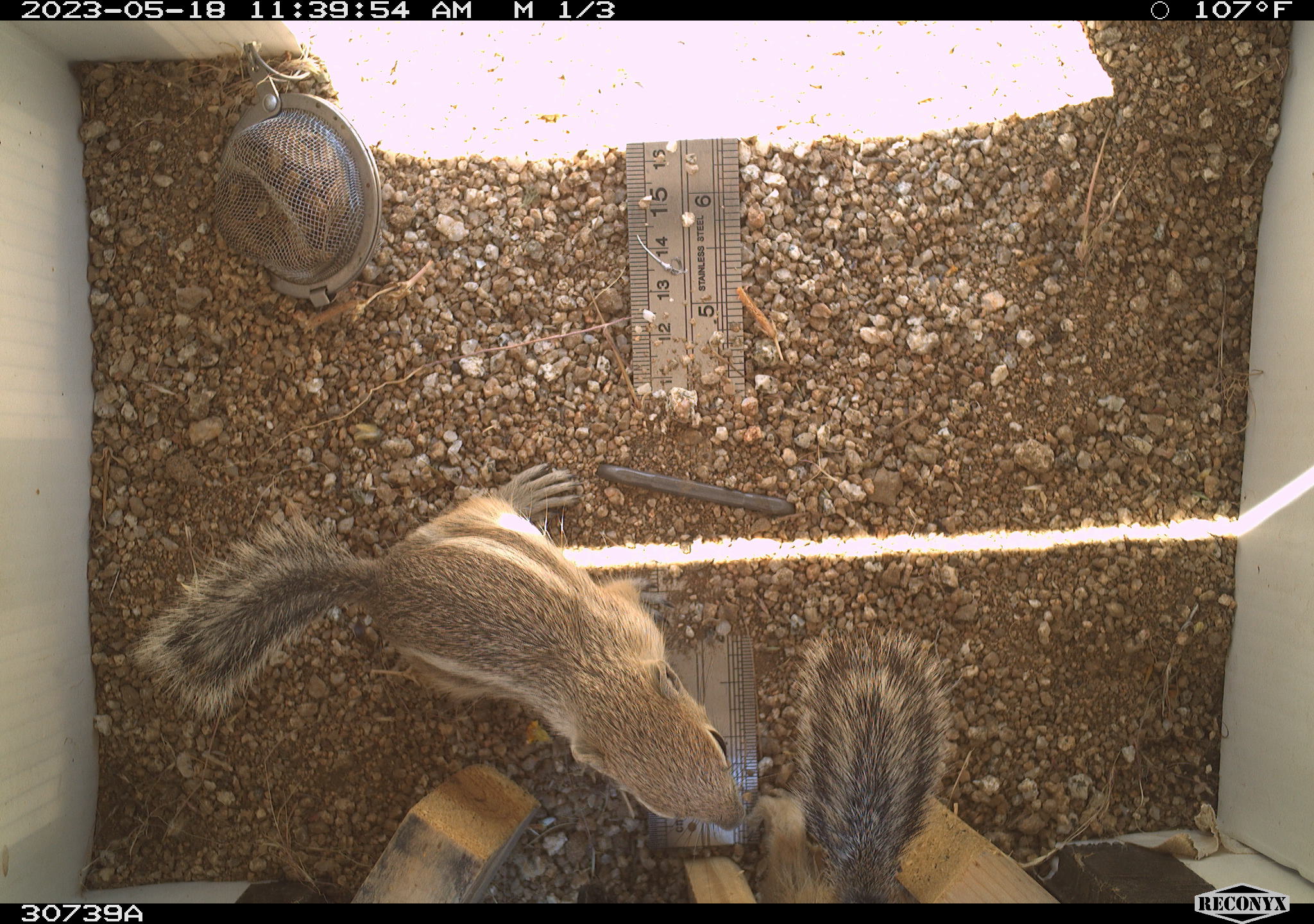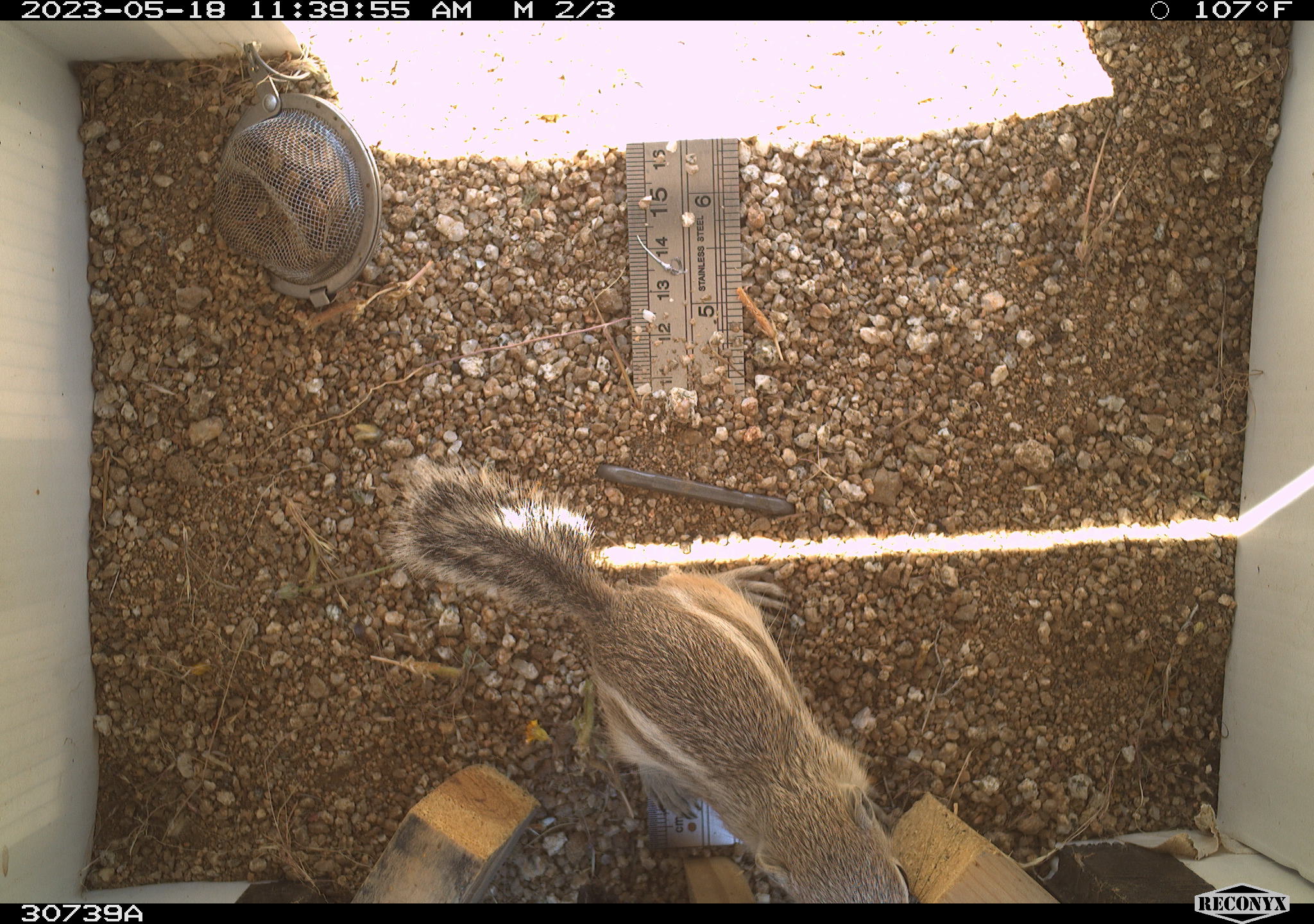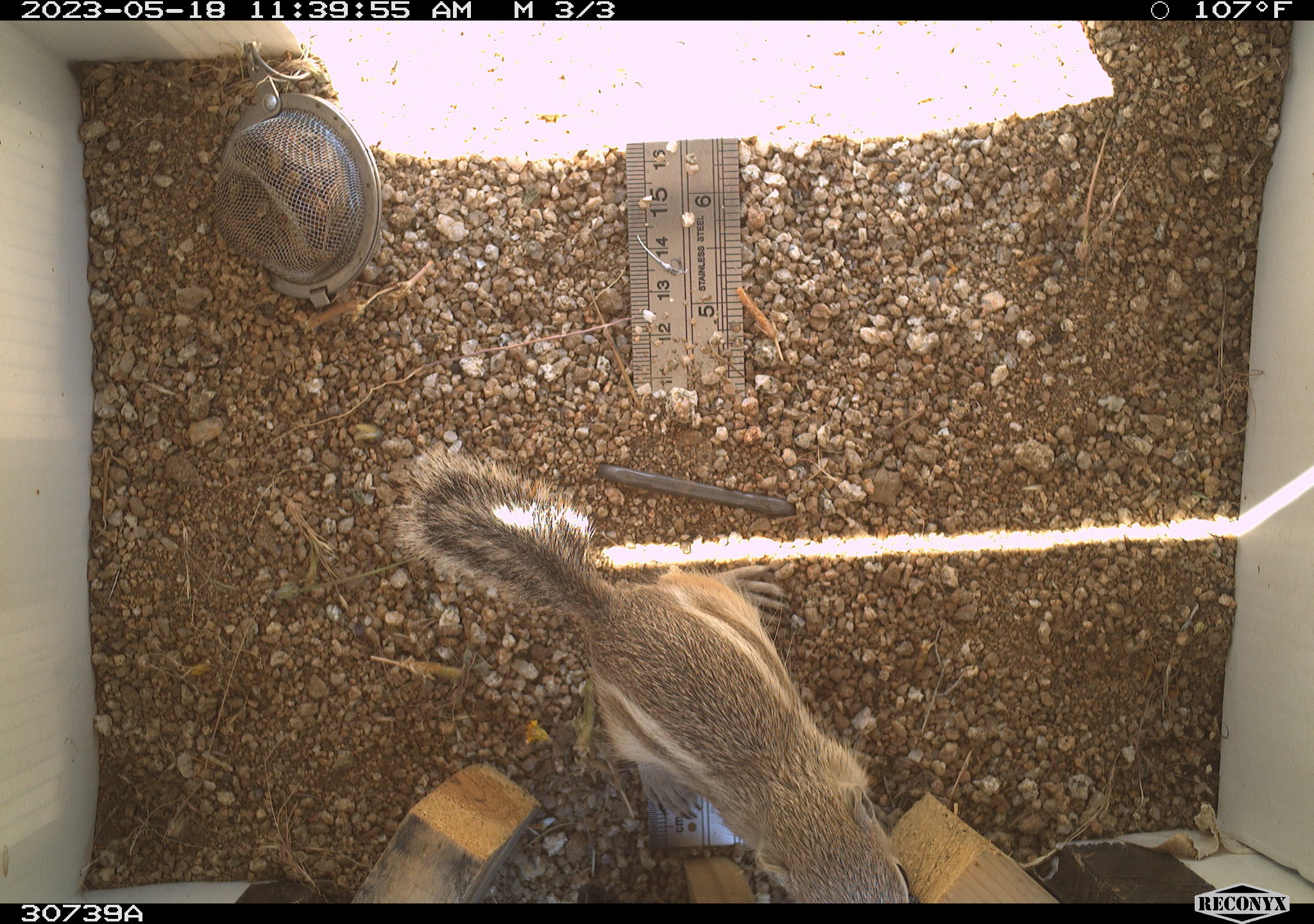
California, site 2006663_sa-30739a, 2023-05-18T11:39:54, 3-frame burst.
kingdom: Animalia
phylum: Chordata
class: Mammalia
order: Rodentia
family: Sciuridae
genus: Ammospermophilus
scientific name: Ammospermophilus leucurus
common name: white-tailed antelope squirrel